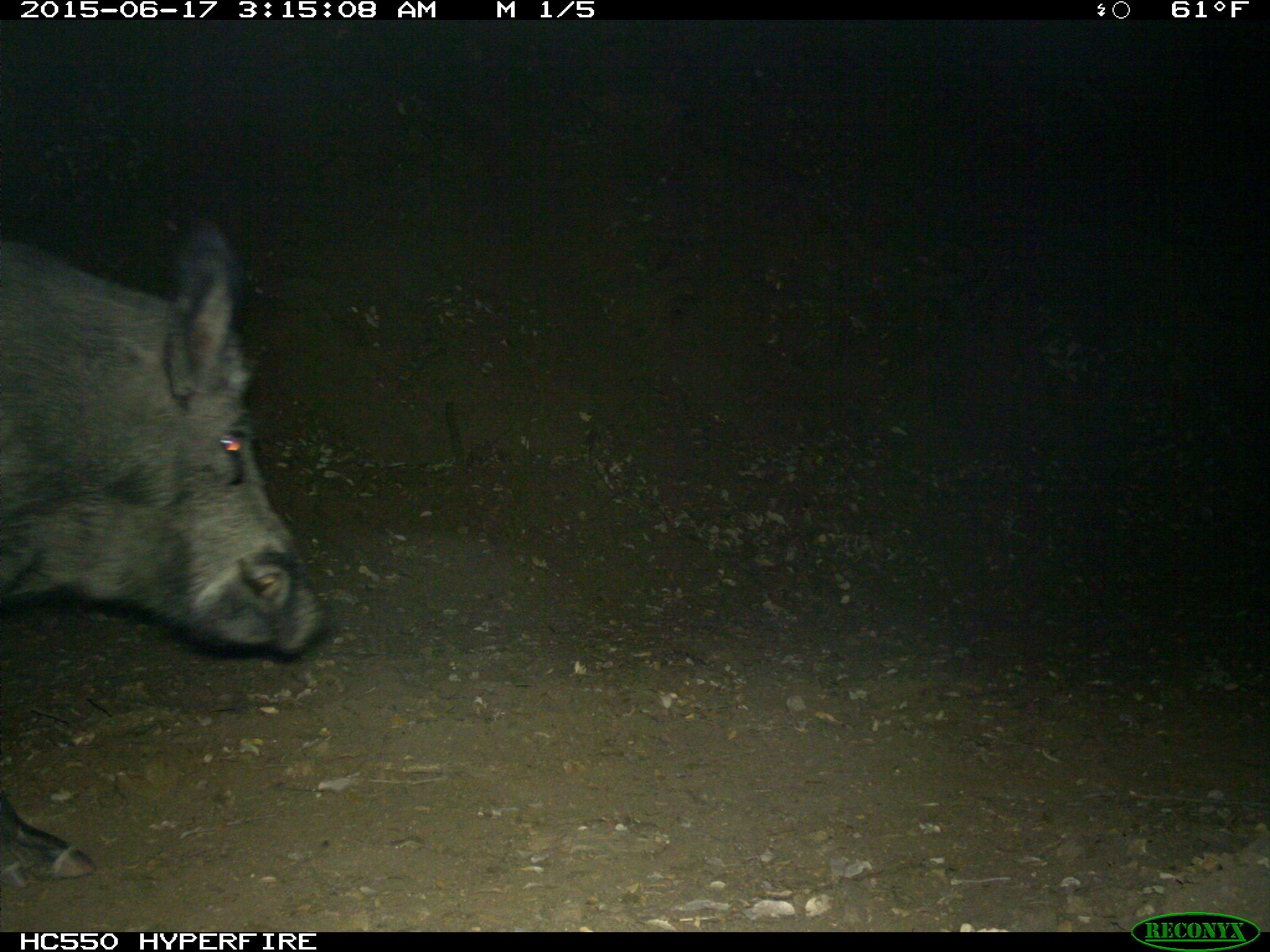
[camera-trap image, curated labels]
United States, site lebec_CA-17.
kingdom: Animalia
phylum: Chordata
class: Mammalia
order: Artiodactyla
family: Suidae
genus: Sus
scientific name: Sus scrofa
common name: wild boar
Sus scrofa (wild boar).